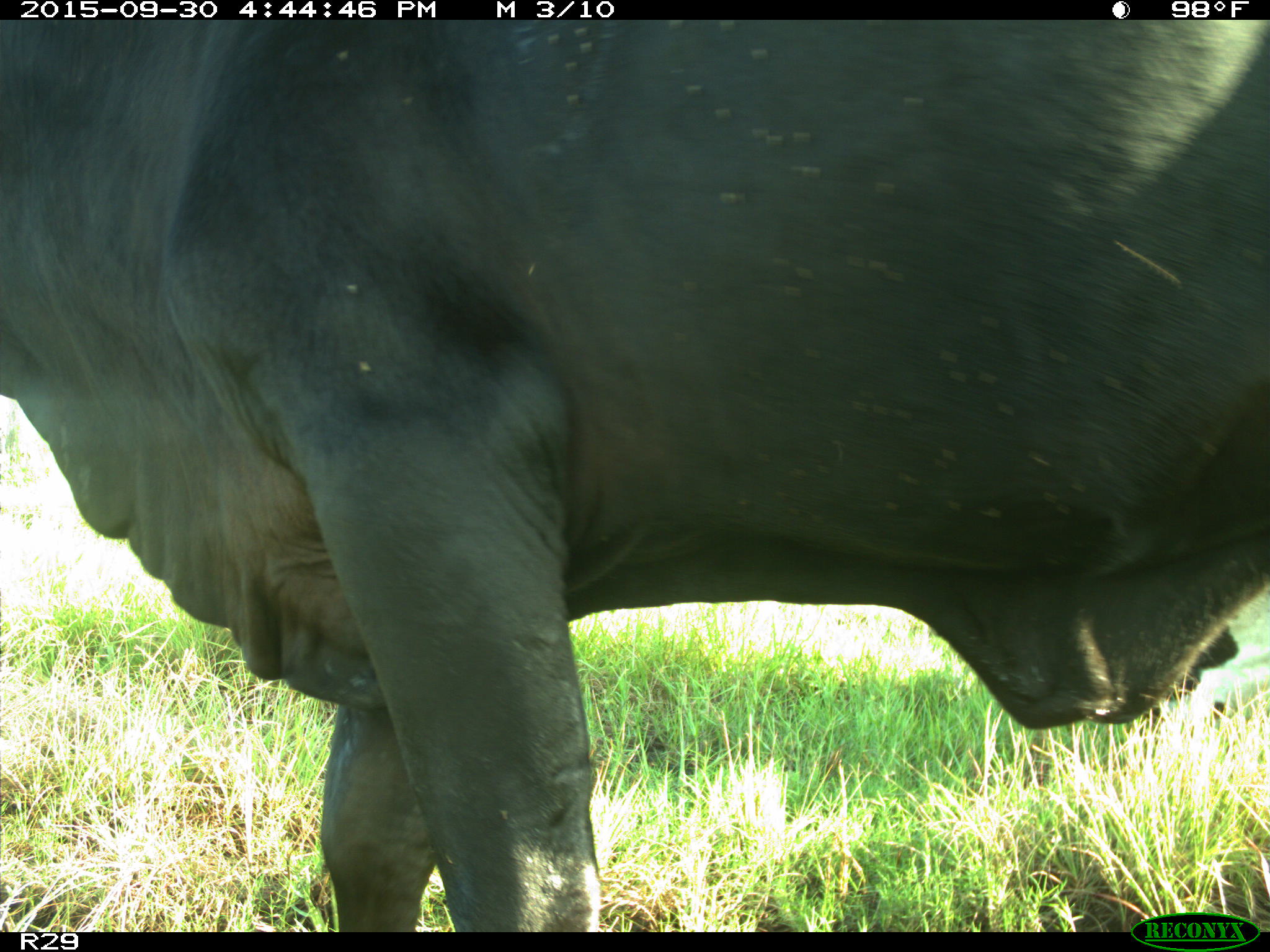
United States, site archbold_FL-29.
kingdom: Animalia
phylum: Chordata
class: Mammalia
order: Artiodactyla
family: Bovidae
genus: Bos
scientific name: Bos taurus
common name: domestic cow